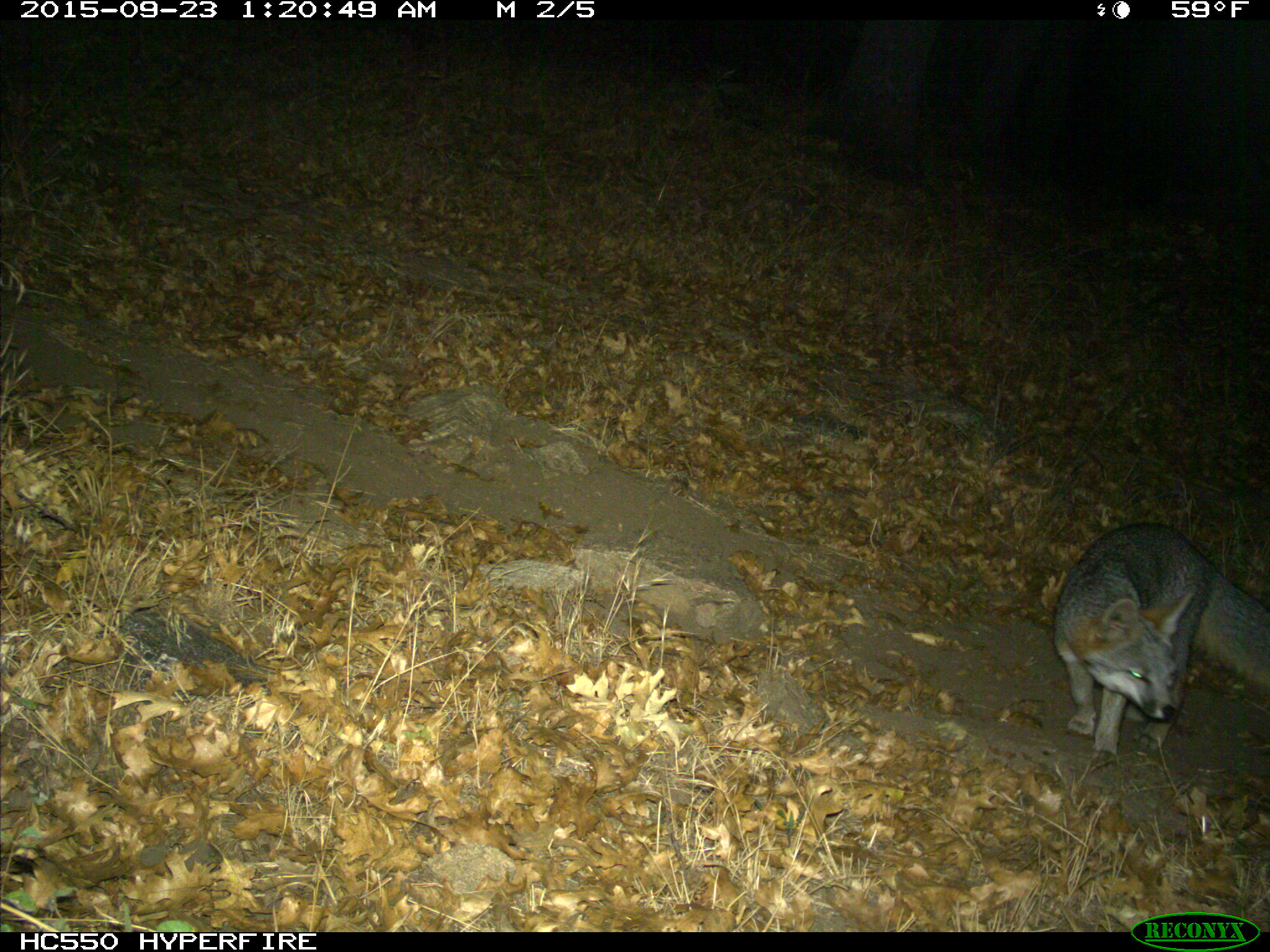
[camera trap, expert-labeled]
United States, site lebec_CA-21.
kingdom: Animalia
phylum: Chordata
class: Mammalia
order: Carnivora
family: Canidae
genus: Urocyon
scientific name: Urocyon cinereoargenteus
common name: gray fox